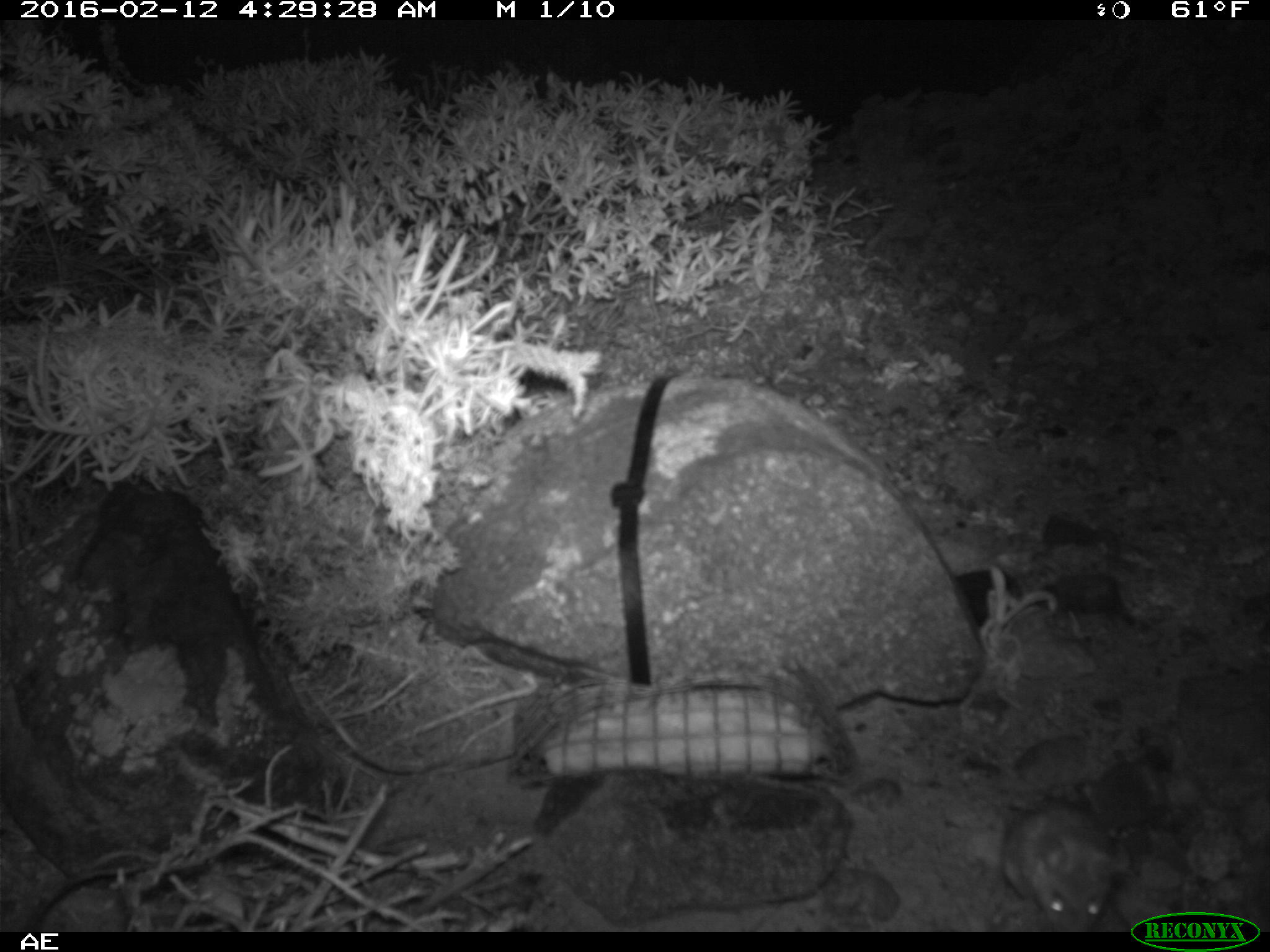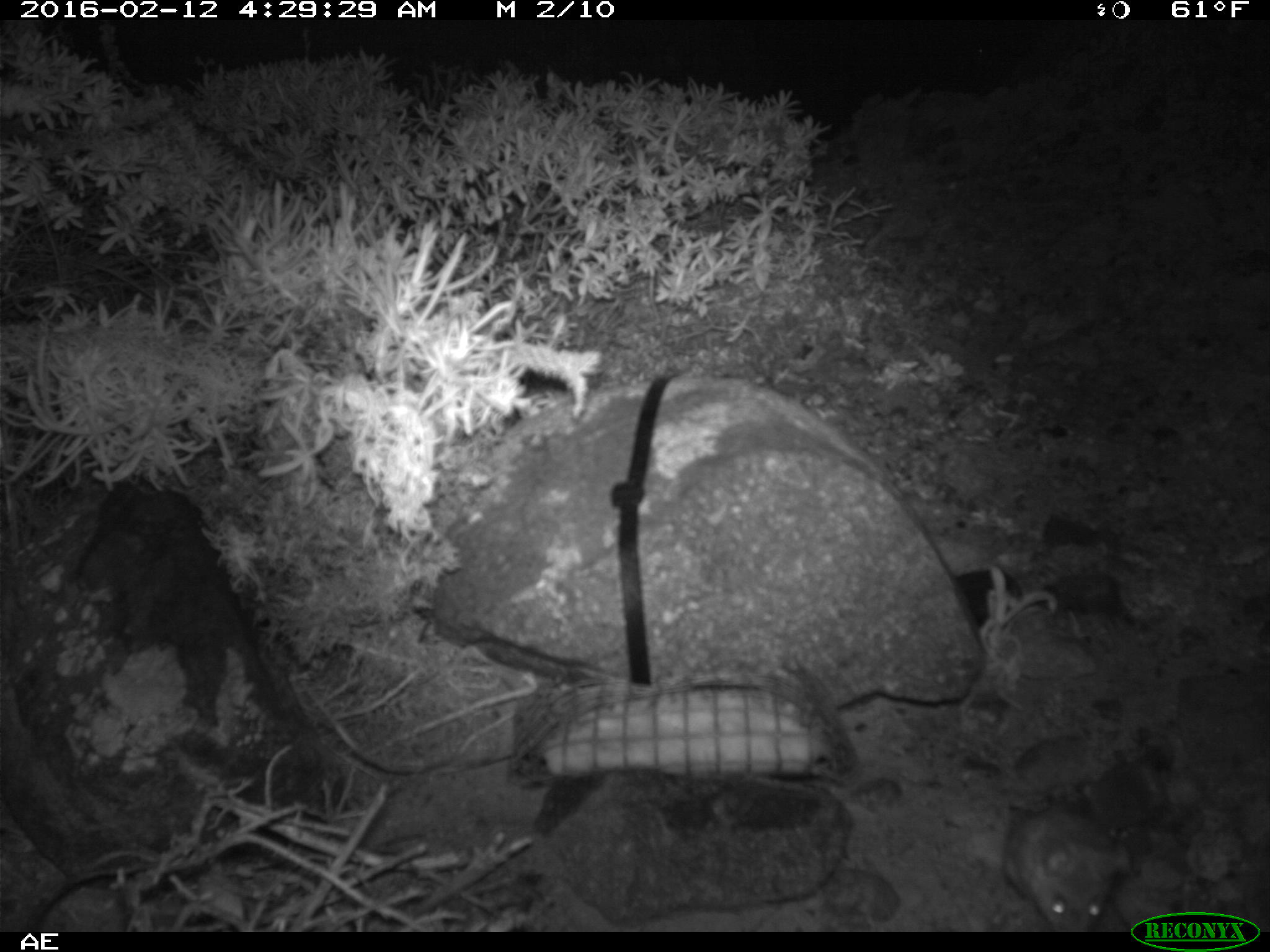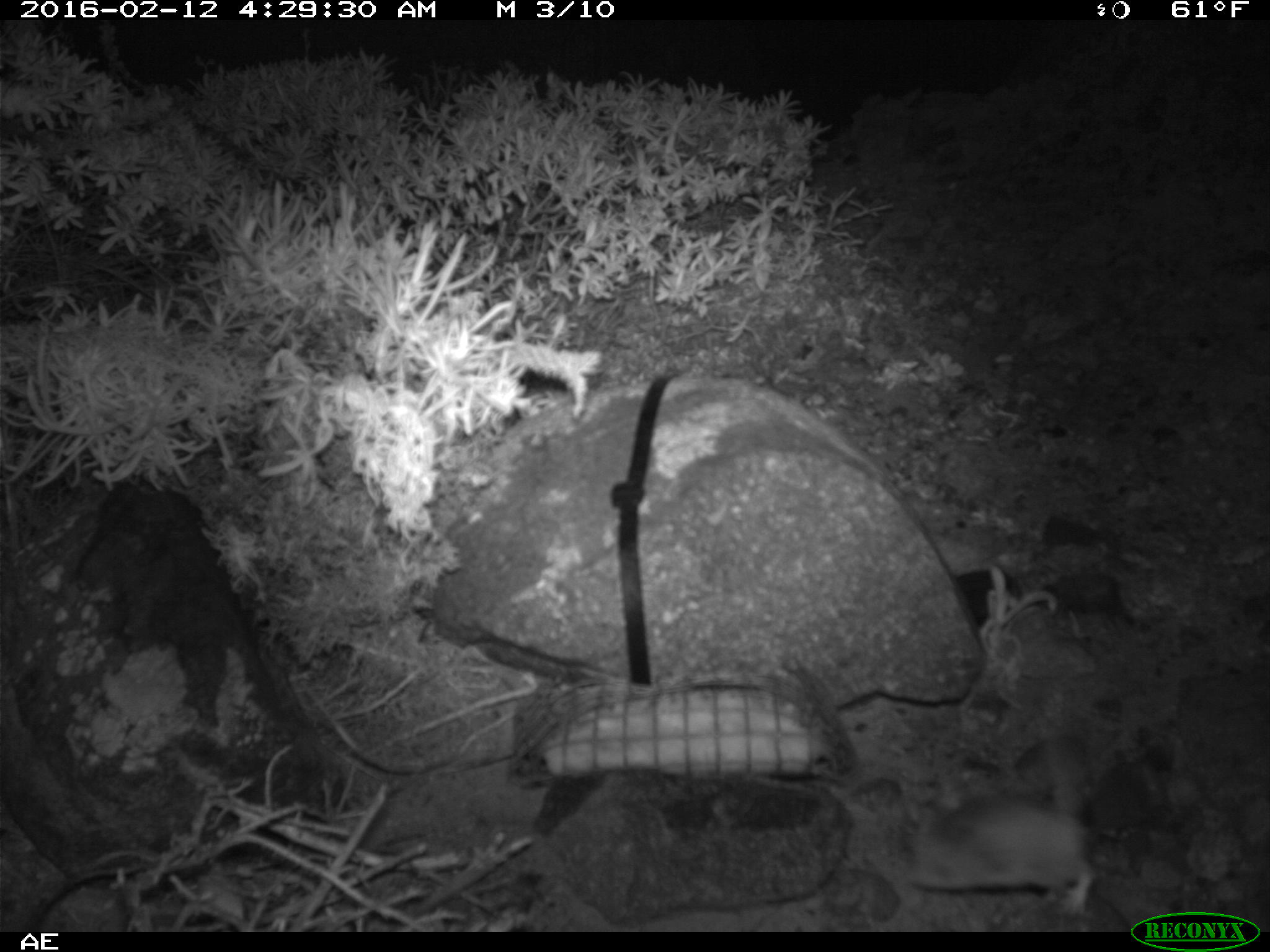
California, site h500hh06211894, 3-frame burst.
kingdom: Animalia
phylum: Chordata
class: Mammalia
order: Rodentia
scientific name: Rodentia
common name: rodent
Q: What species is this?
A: Rodent (Rodentia).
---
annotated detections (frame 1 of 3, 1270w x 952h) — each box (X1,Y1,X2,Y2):
rodent: (999,798,1115,929)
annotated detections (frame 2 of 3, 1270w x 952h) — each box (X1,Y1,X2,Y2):
rodent: (1000,804,1138,933)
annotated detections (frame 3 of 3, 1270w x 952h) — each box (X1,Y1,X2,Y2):
rodent: (905,714,1096,919)